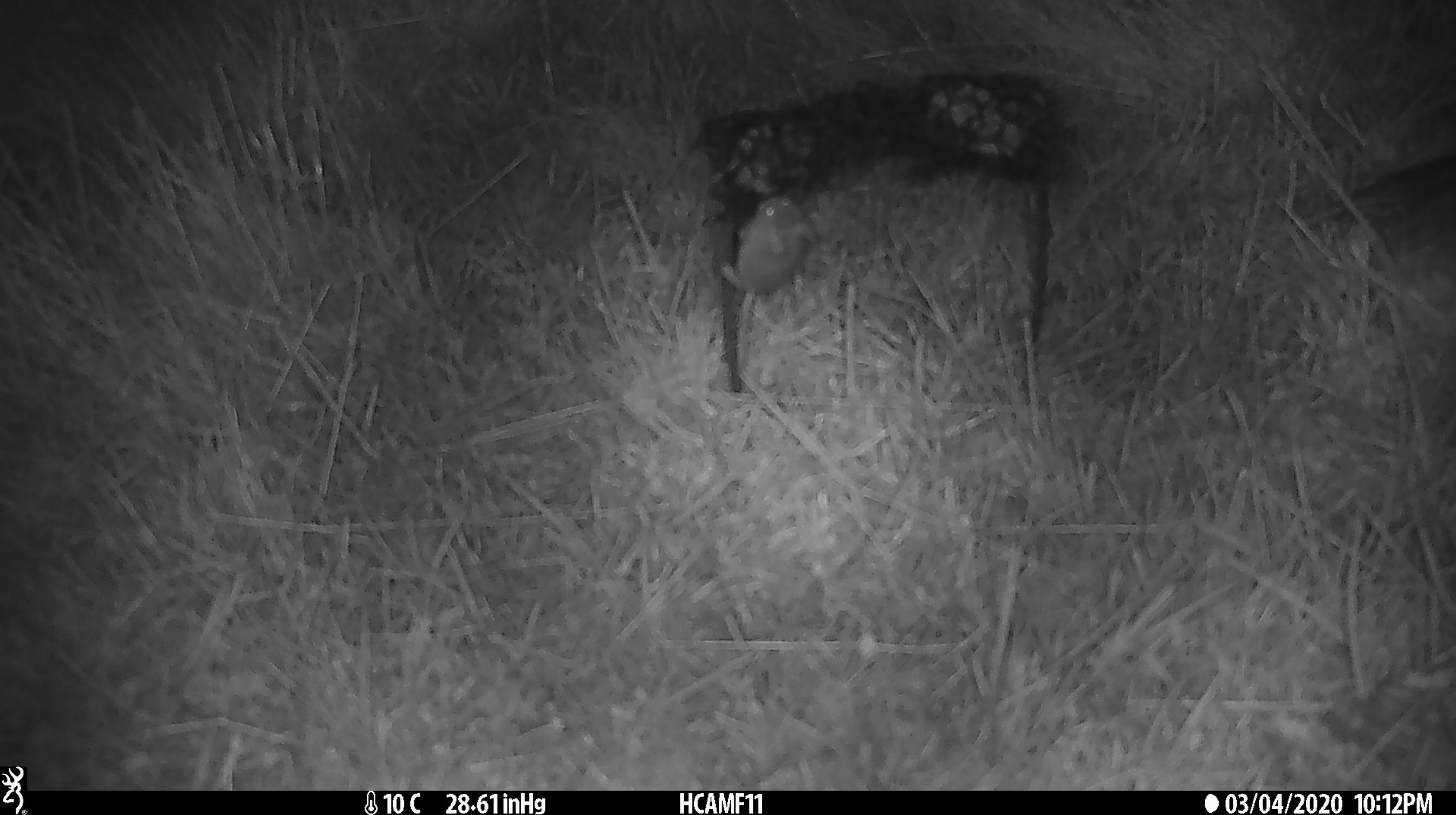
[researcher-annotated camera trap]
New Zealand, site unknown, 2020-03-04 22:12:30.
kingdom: Animalia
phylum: Chordata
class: Mammalia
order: Rodentia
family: Muridae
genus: Mus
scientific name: Mus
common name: mouse